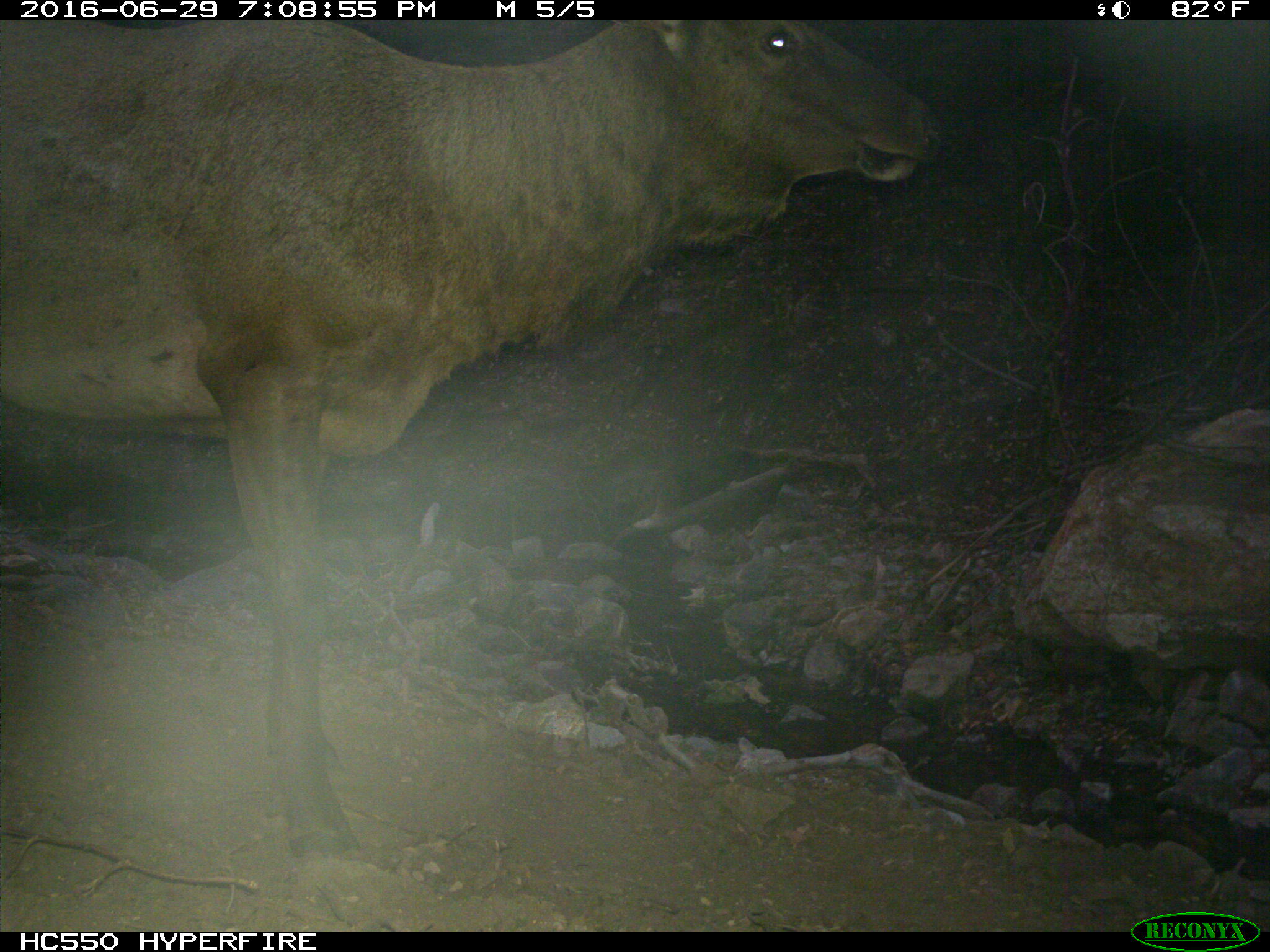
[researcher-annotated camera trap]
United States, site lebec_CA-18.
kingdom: Animalia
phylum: Chordata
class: Mammalia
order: Artiodactyla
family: Cervidae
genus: Cervus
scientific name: Cervus canadensis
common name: elk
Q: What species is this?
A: Cervus canadensis (elk).